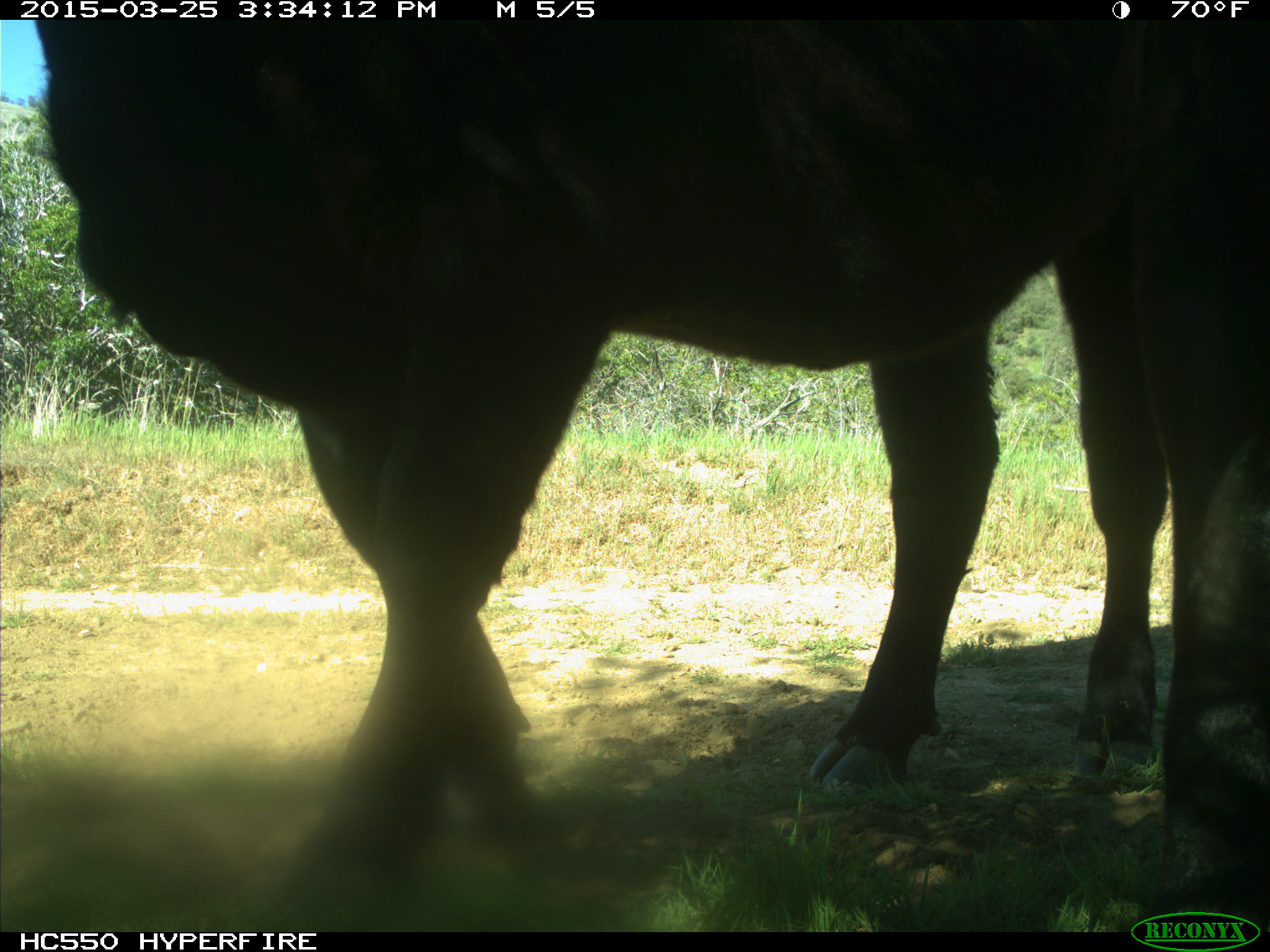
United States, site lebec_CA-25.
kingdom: Animalia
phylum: Chordata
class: Mammalia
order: Artiodactyla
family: Bovidae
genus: Bos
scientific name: Bos taurus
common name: domestic cow